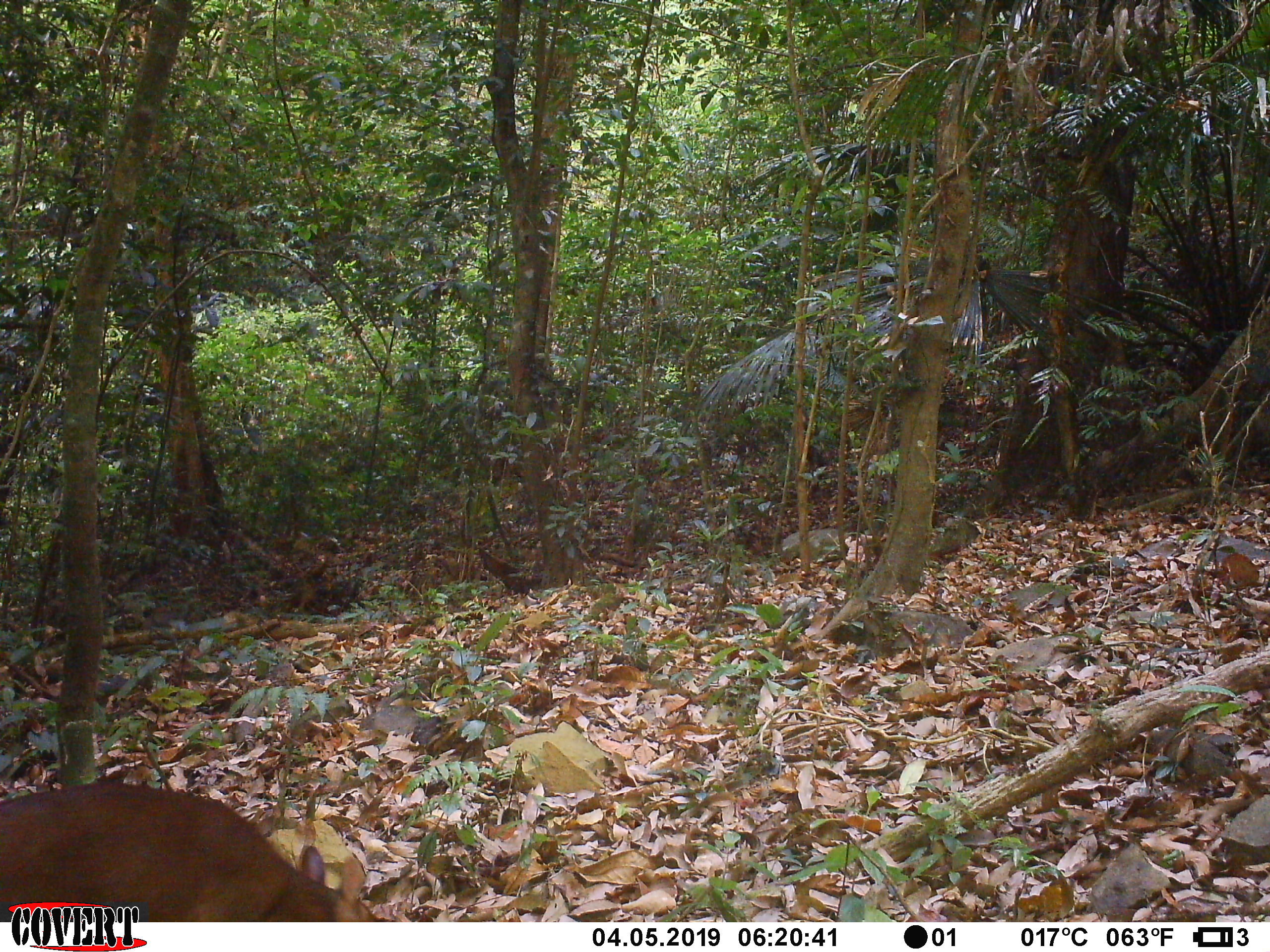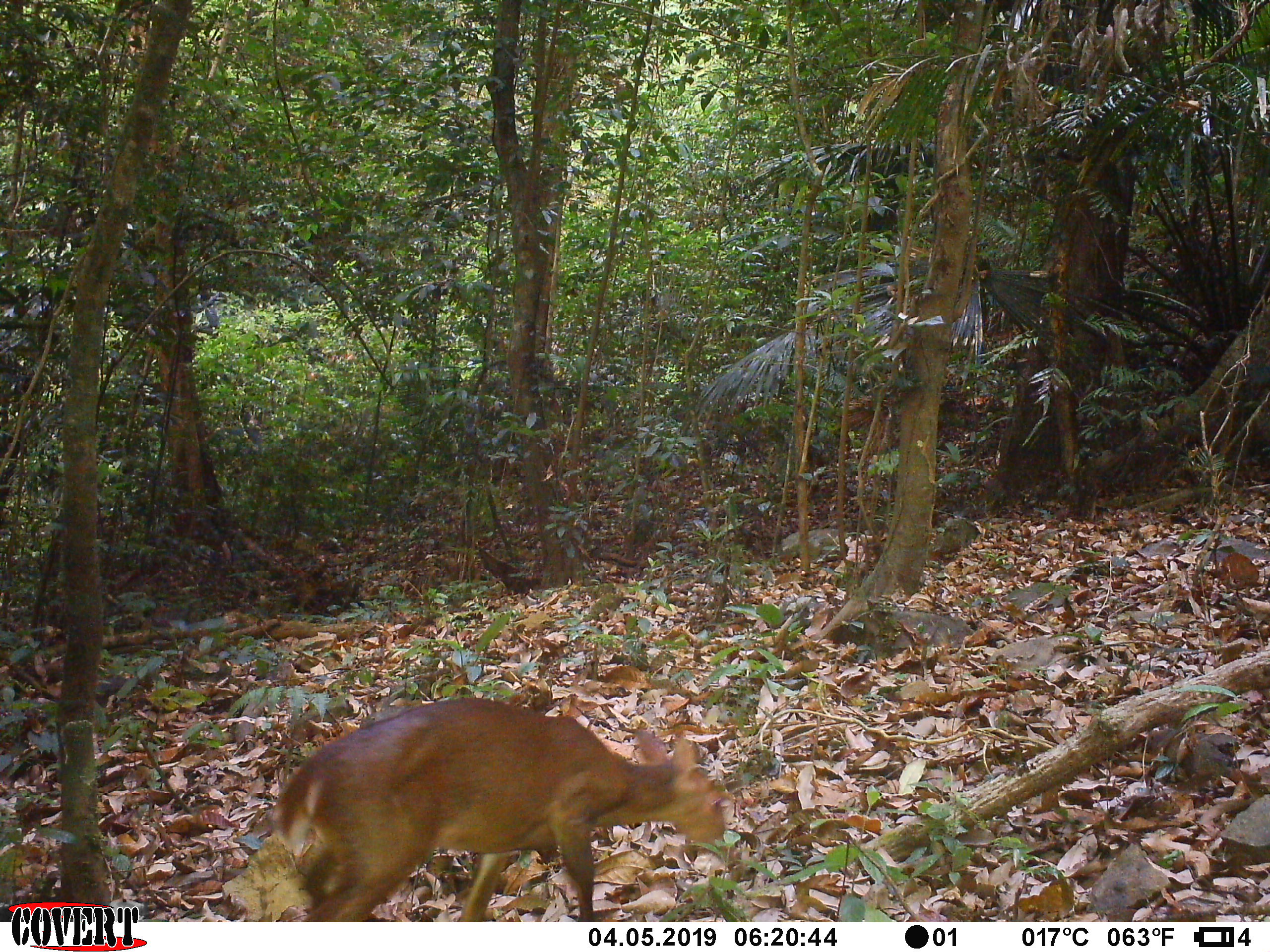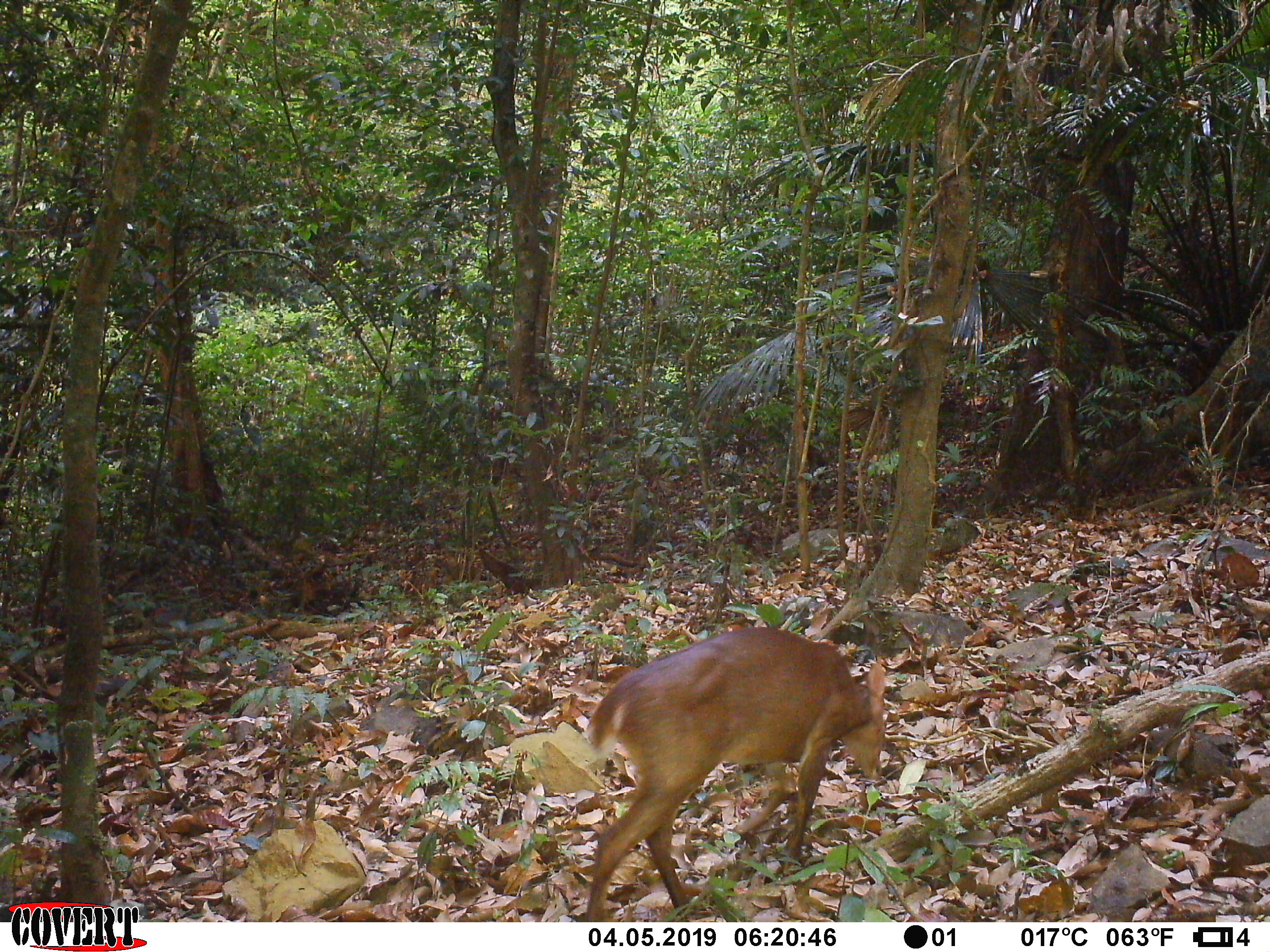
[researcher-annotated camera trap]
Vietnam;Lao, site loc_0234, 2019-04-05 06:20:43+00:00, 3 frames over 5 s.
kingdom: Animalia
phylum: Chordata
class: Mammalia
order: Artiodactyla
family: Cervidae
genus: Muntiacus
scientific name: Muntiacus vuquangensis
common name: large-antlered muntjac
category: large antlered muntjac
Large antlered muntjac (large-antlered muntjac) (Muntiacus vuquangensis). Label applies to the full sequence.